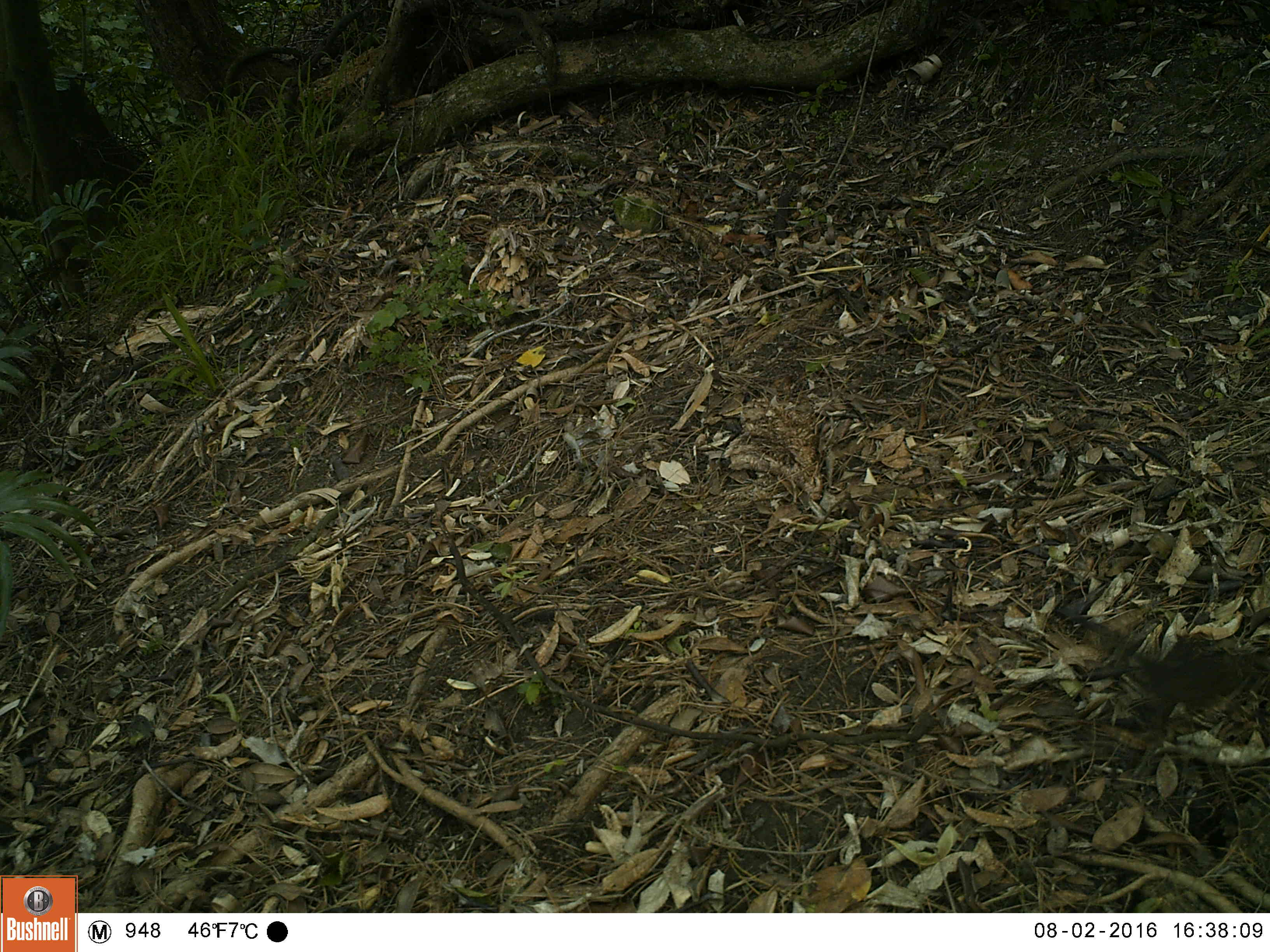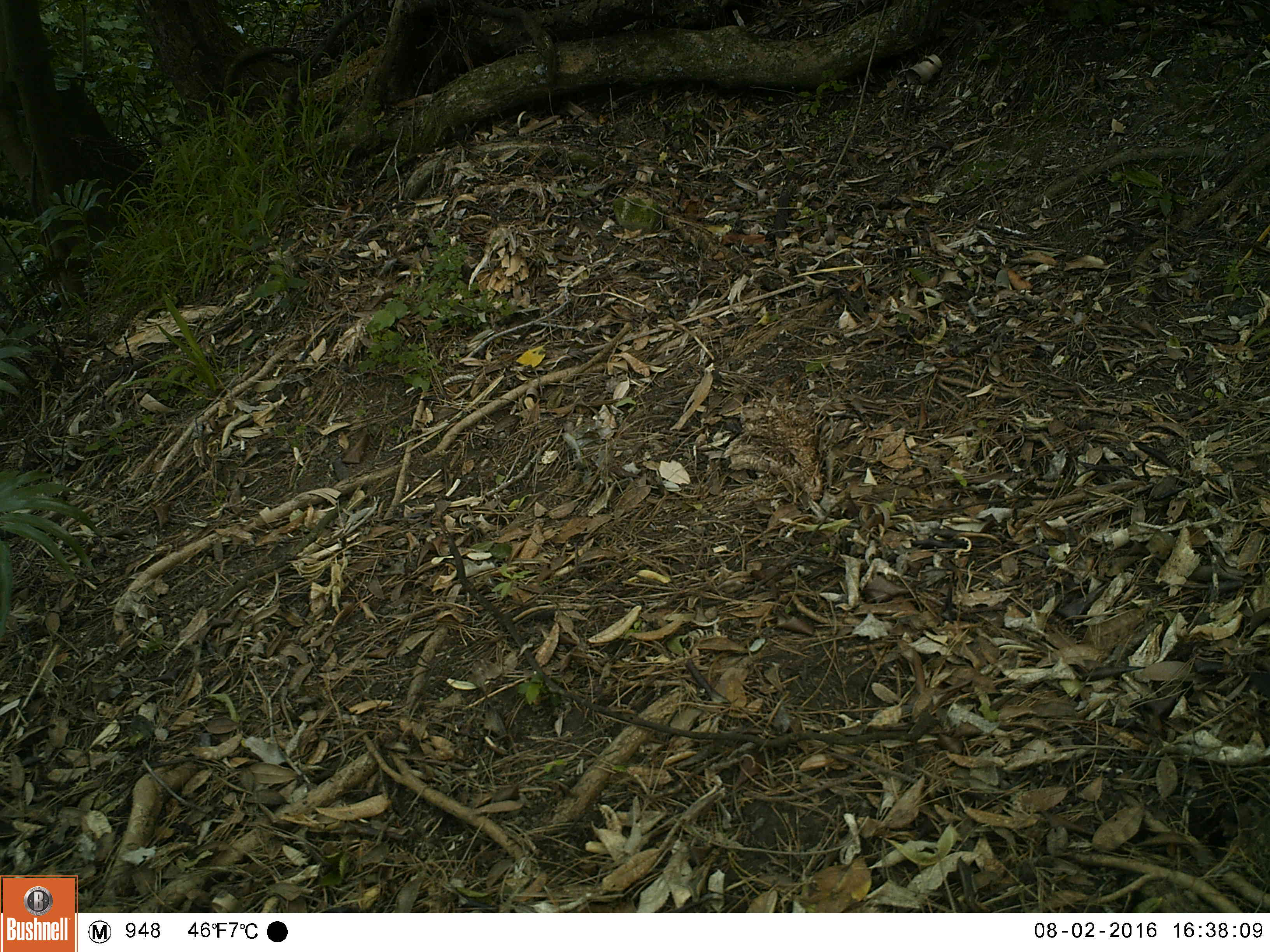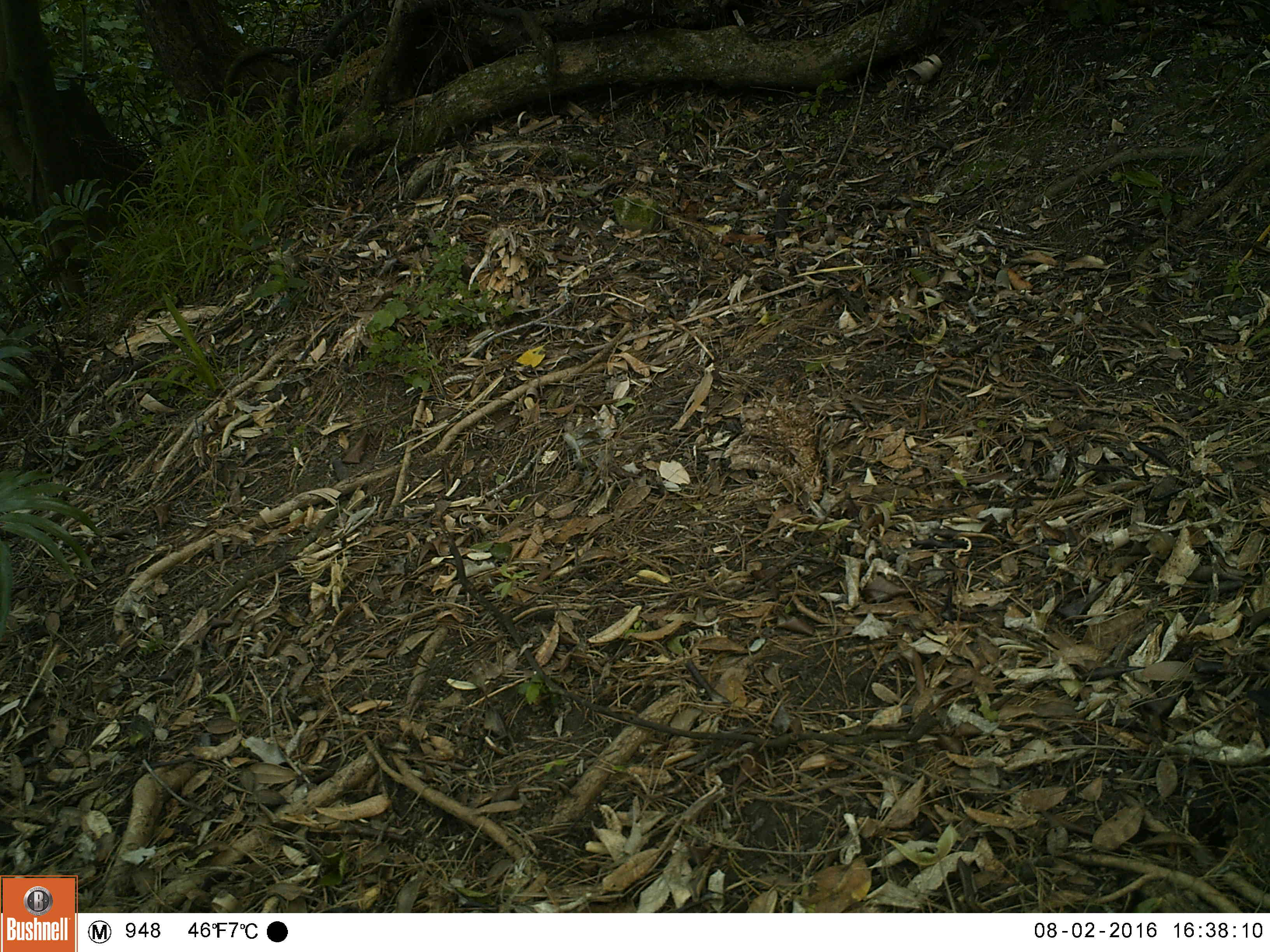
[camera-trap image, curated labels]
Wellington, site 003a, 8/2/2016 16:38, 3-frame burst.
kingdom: Animalia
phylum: Chordata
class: Aves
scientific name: Aves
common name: bird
Bird (Aves).